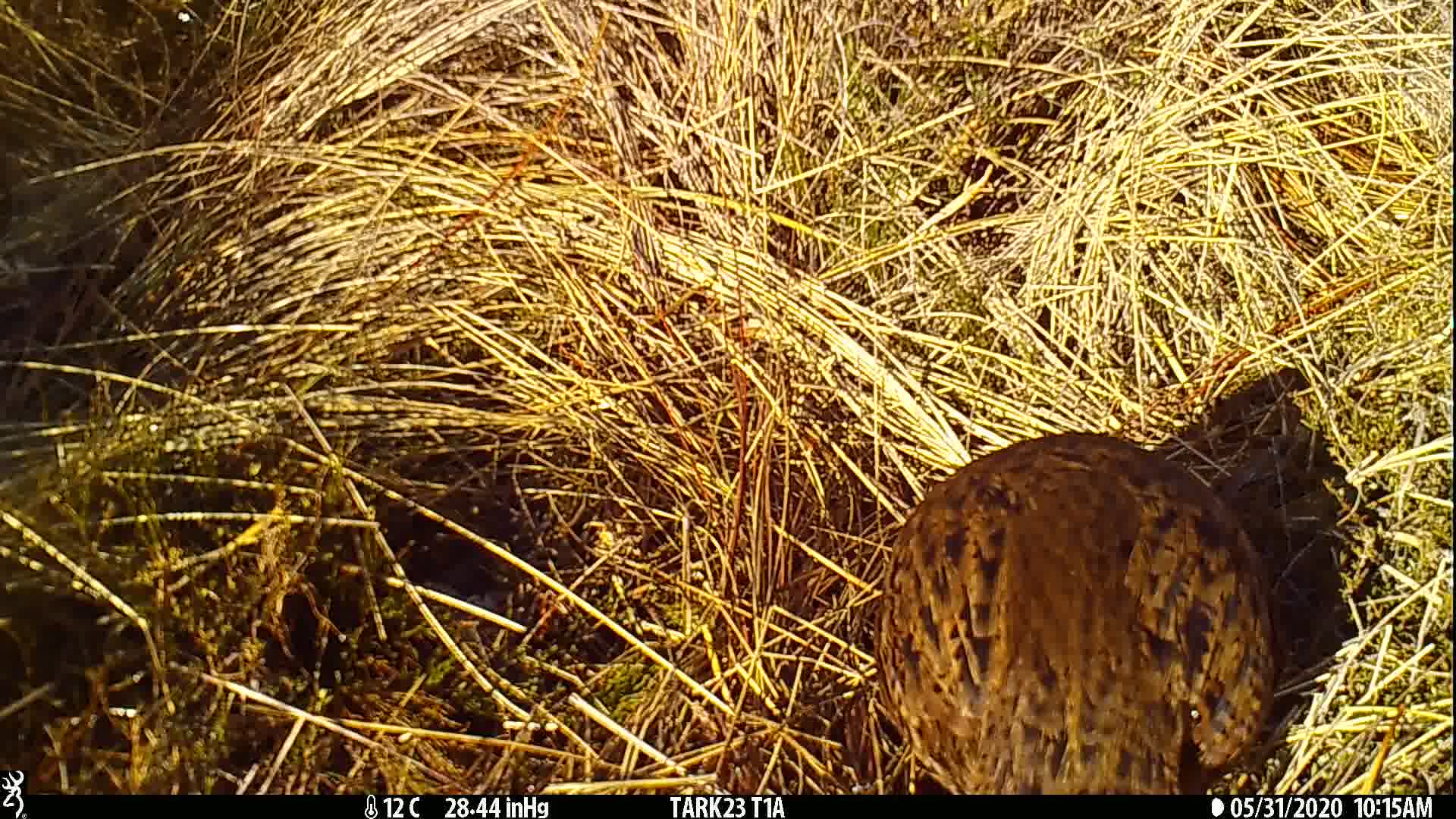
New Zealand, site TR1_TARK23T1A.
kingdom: Animalia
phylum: Chordata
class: Aves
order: Gruiformes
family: Rallidae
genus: Gallirallus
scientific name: Gallirallus australis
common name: weka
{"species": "weka (Gallirallus australis)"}